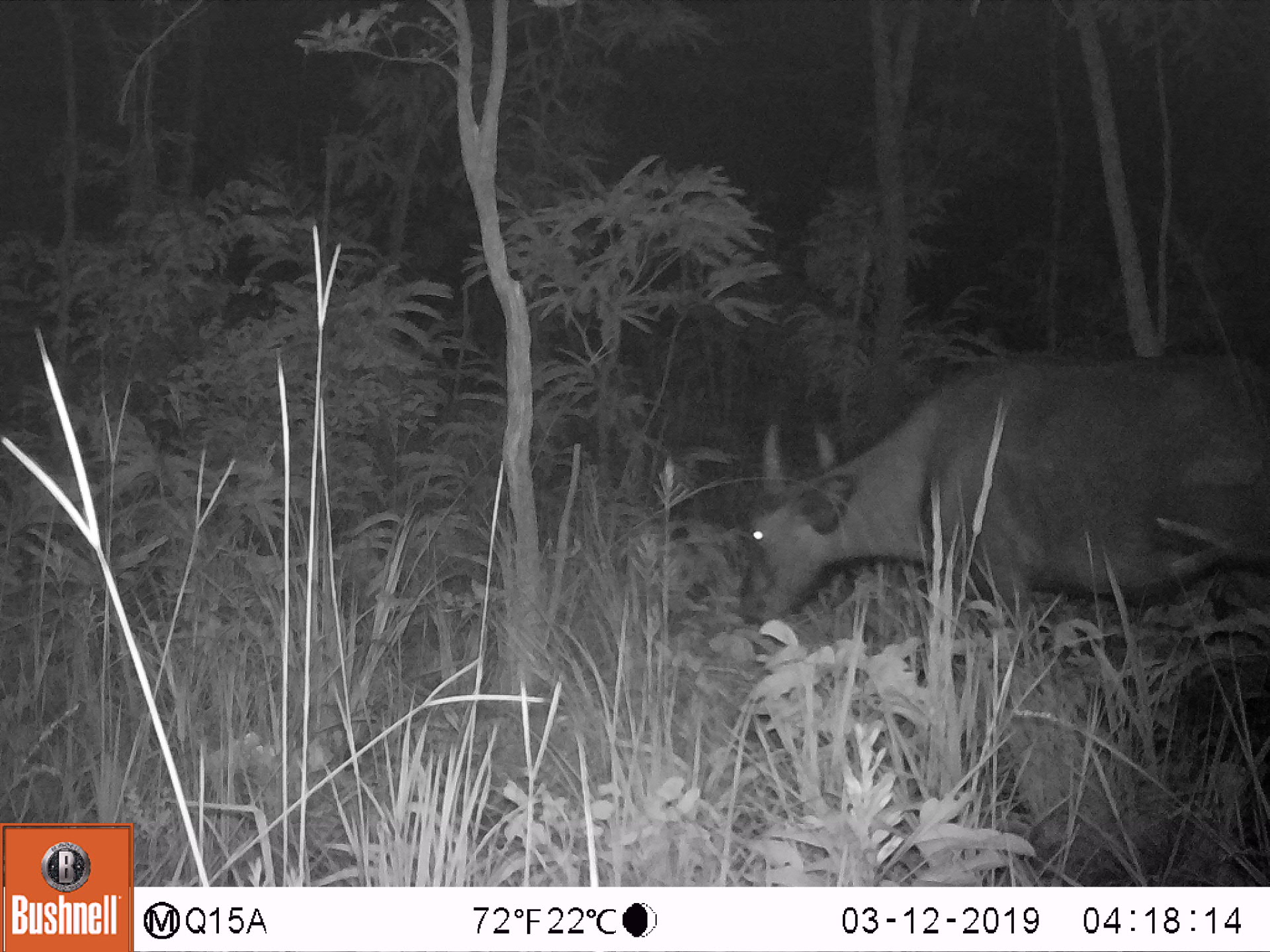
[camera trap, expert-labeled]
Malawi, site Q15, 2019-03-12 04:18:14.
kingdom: Animalia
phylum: Chordata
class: Mammalia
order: Artiodactyla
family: Bovidae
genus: Syncerus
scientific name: Syncerus caffer caffer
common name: cape buffalo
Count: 1.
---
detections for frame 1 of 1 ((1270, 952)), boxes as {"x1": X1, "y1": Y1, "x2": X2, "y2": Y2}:
cape buffalo: {"x1": 717, "y1": 333, "x2": 1262, "y2": 636}